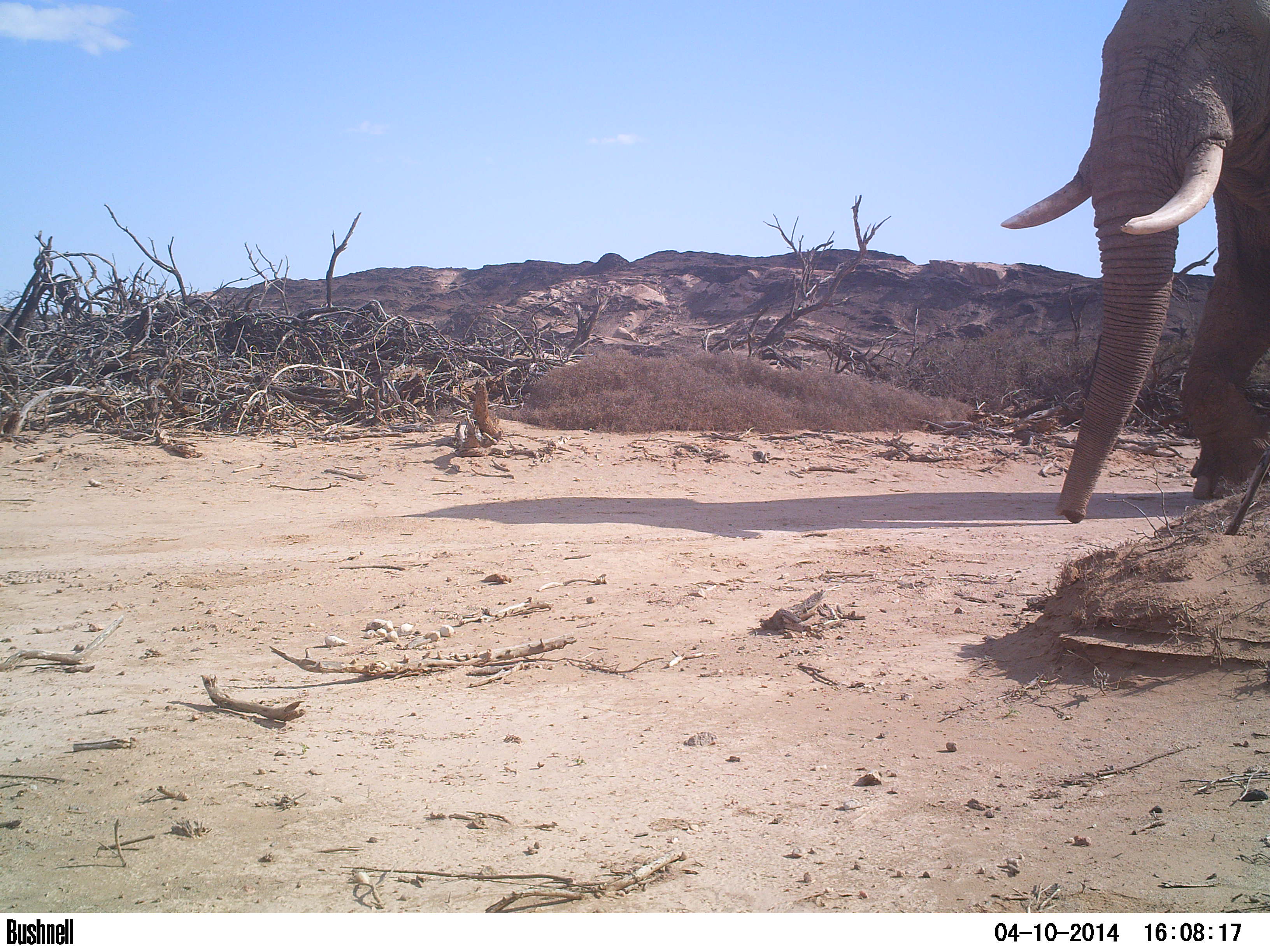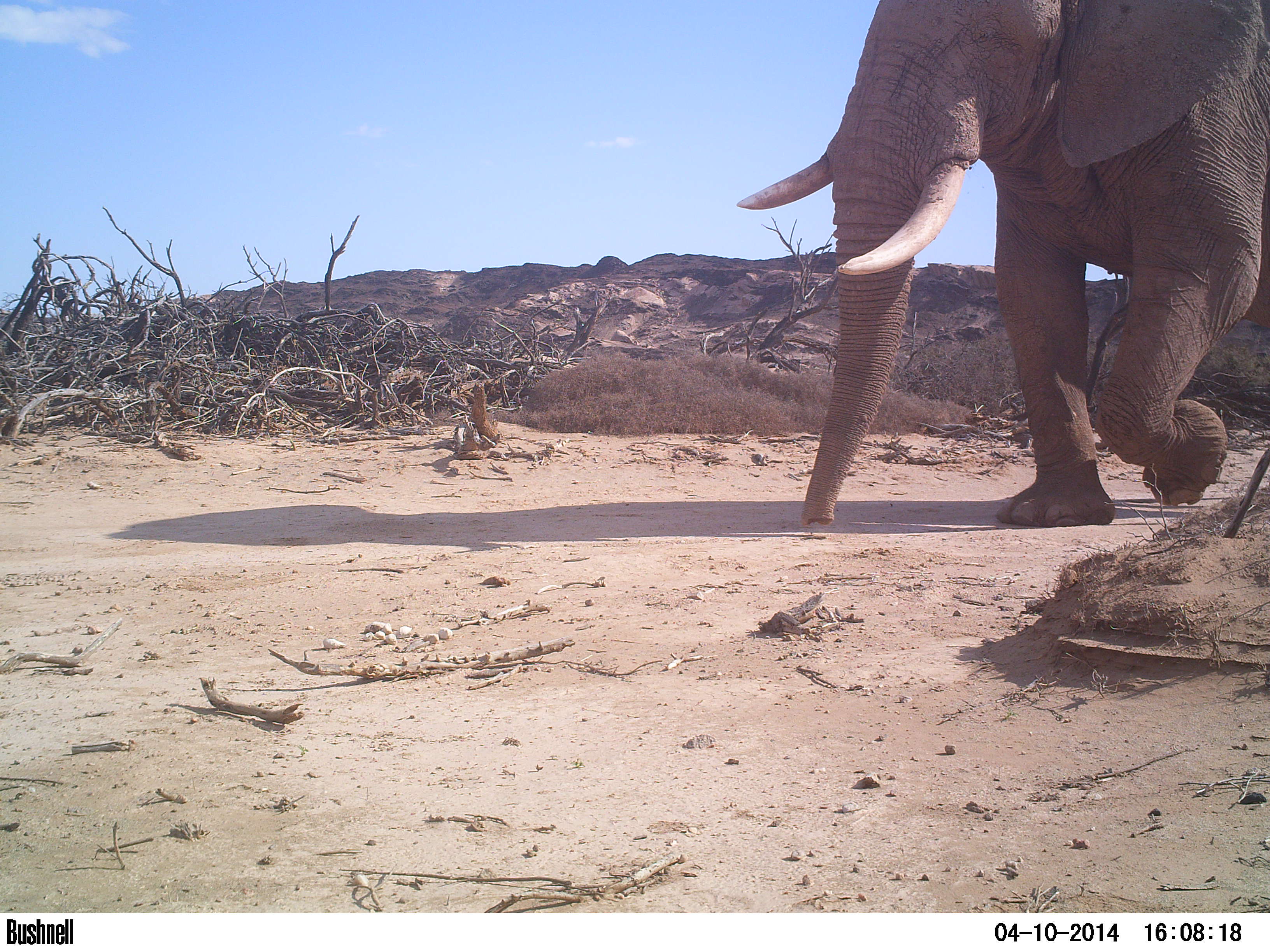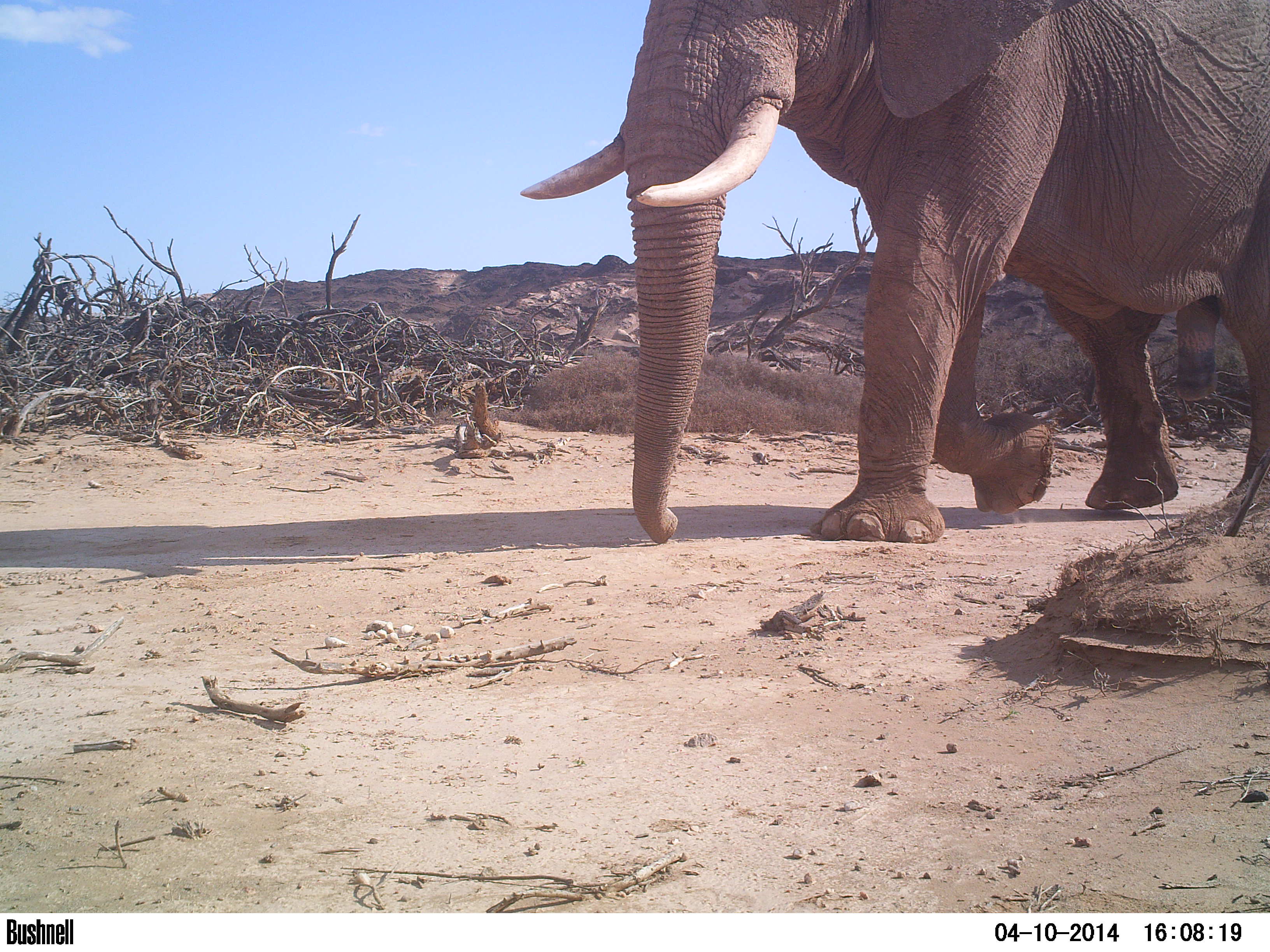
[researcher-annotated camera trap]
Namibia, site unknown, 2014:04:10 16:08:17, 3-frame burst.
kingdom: Animalia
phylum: Chordata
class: Mammalia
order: Proboscidea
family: Elephantidae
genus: Loxodonta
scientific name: Loxodonta africana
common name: african elephant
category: loxodanta africana